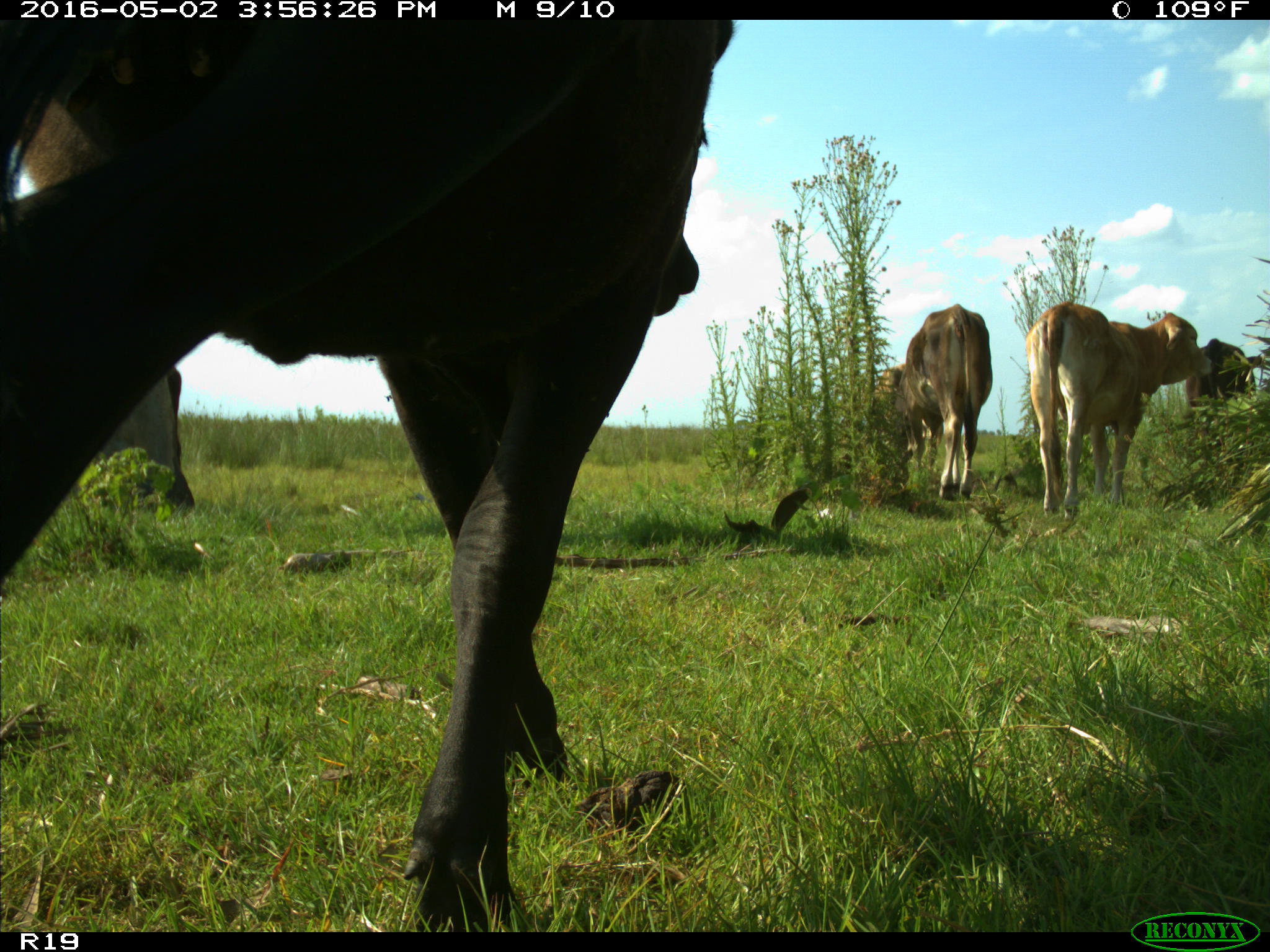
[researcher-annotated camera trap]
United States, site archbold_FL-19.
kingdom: Animalia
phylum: Chordata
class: Mammalia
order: Artiodactyla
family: Bovidae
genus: Bos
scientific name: Bos taurus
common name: domestic cow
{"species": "Bos taurus (domestic cow)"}